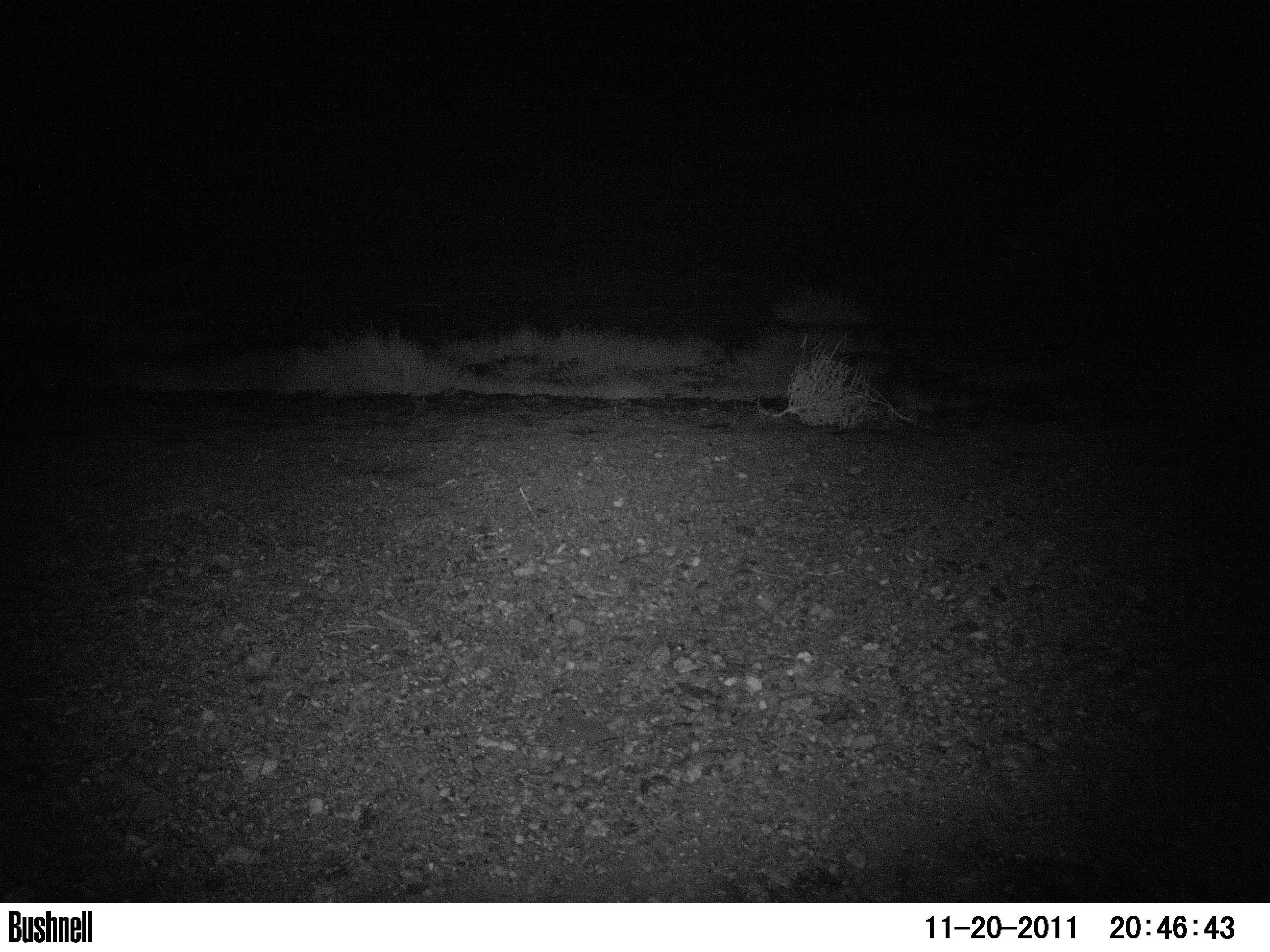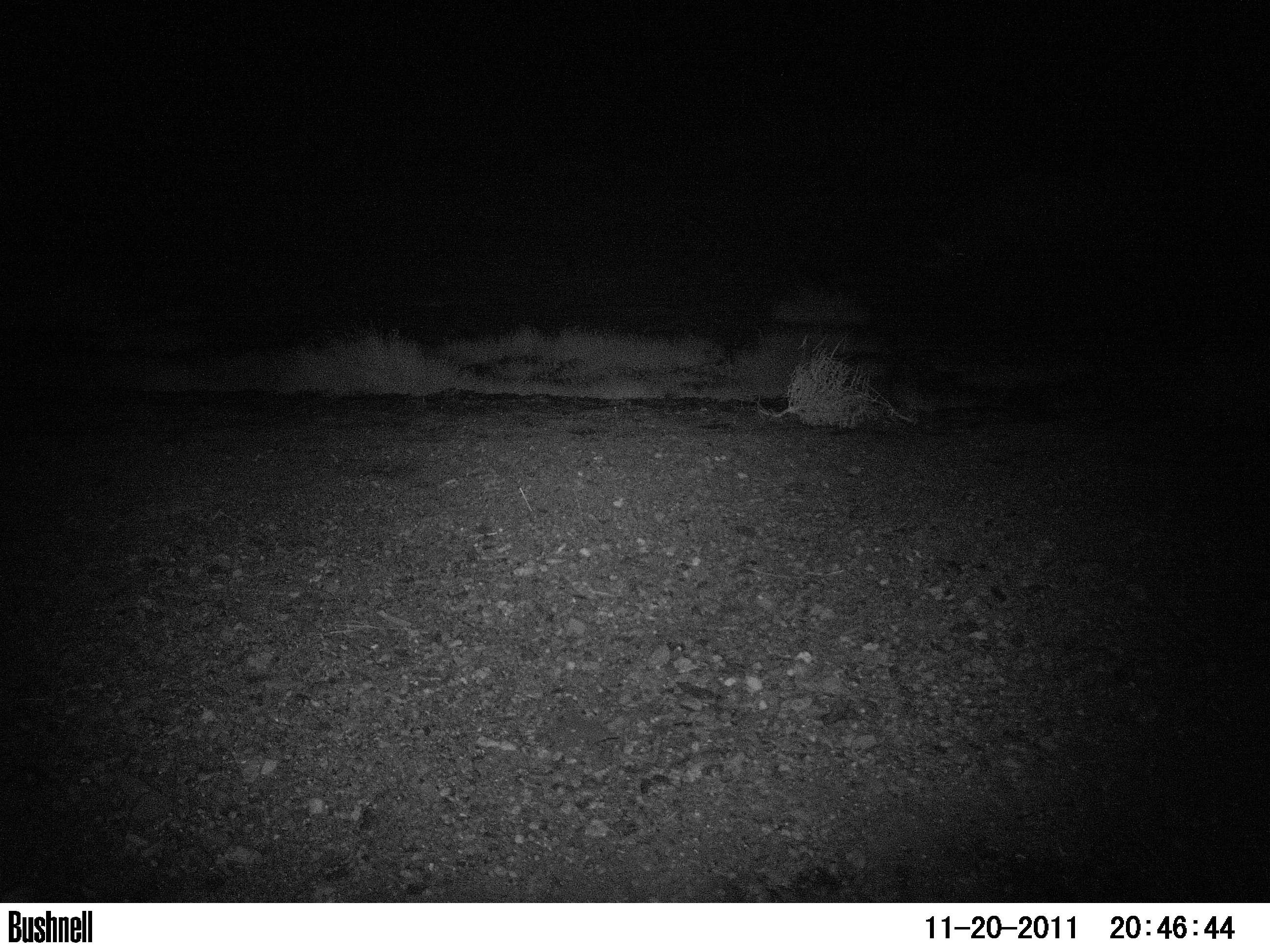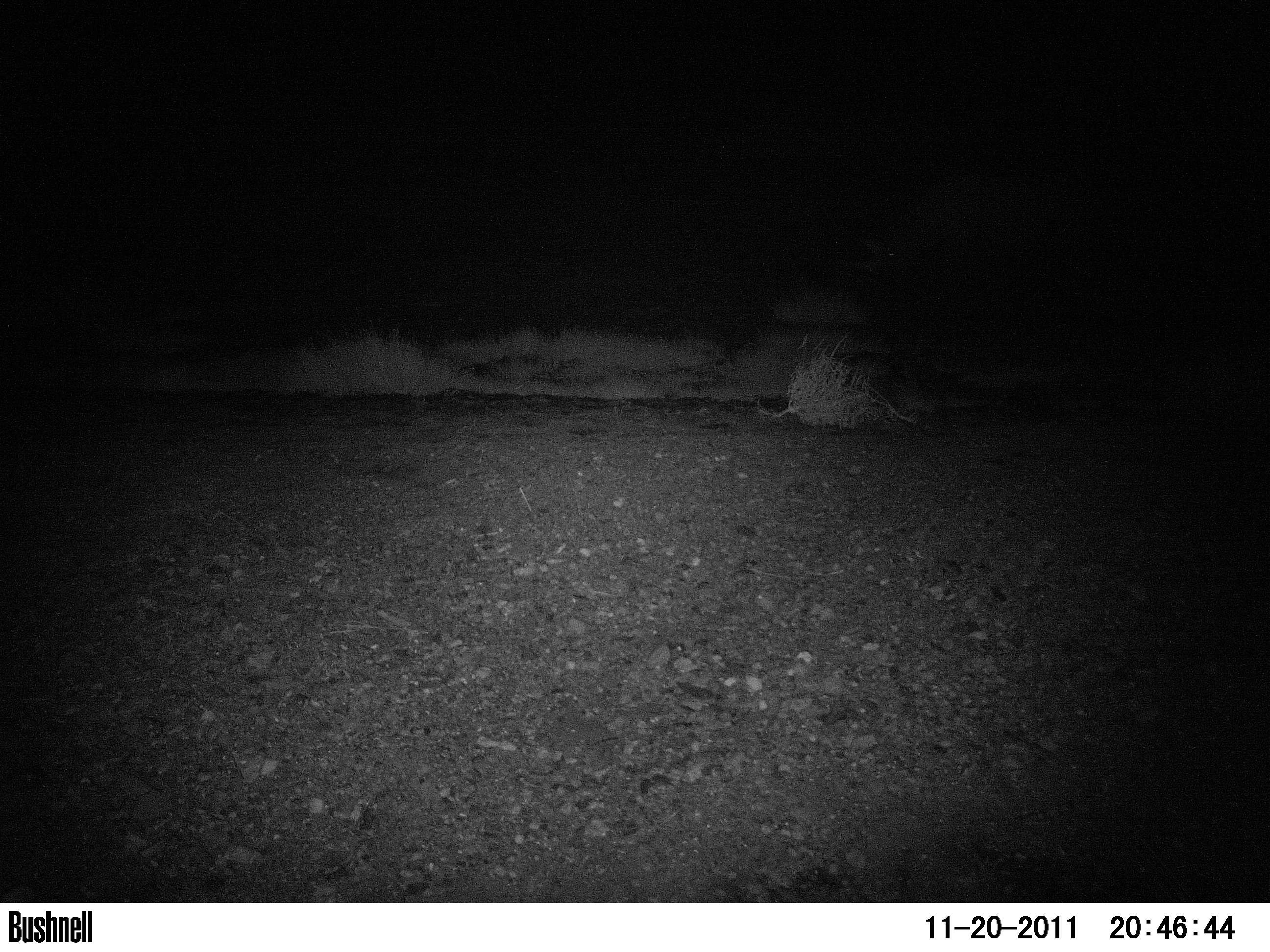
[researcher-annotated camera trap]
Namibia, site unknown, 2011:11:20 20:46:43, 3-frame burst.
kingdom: Animalia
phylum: Chordata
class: Mammalia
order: Perissodactyla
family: Rhinocerotidae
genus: Diceros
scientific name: Diceros bicornis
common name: black rhinoceros